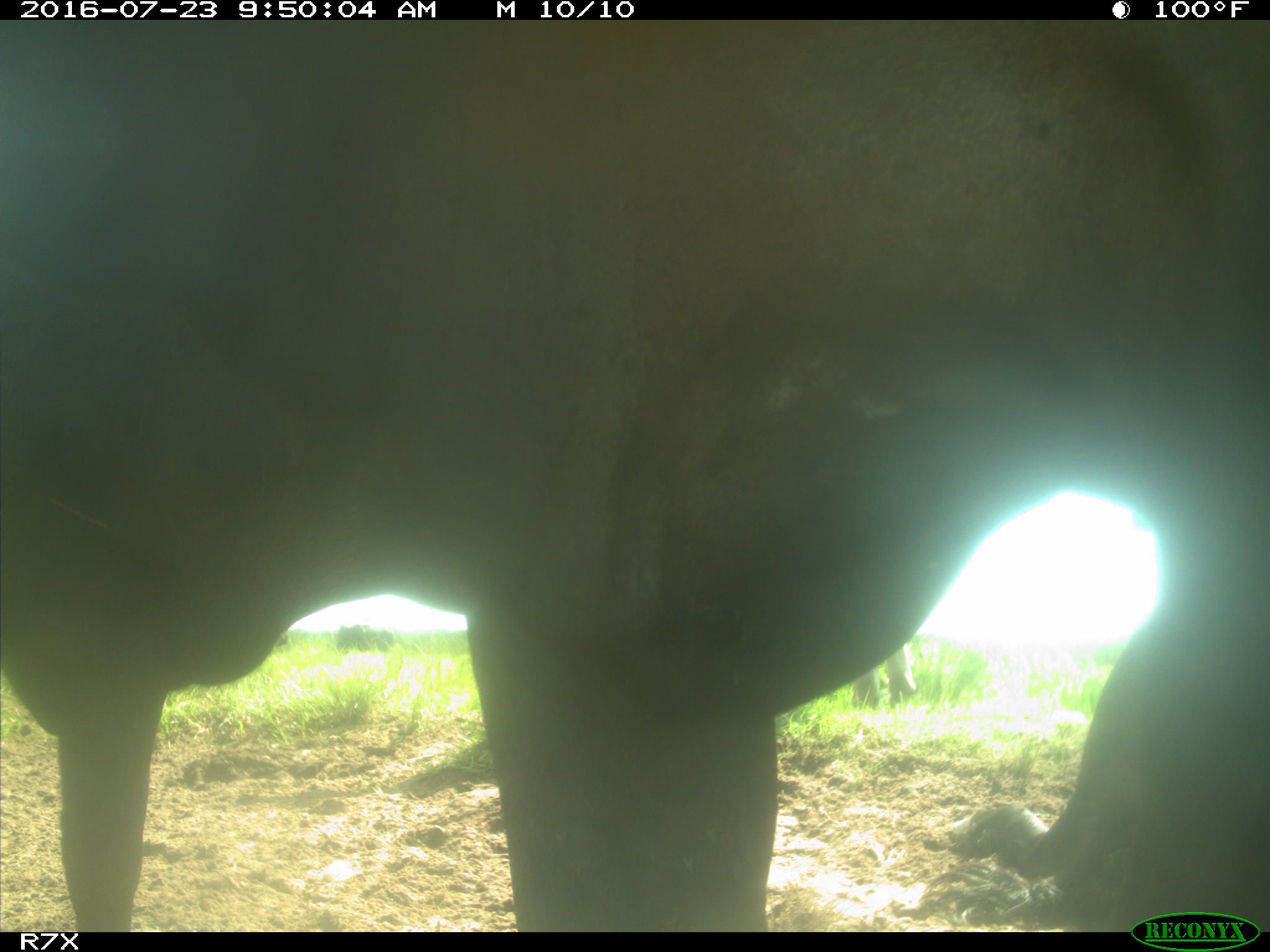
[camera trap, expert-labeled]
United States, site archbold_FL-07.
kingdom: Animalia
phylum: Chordata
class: Mammalia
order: Artiodactyla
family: Bovidae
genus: Bos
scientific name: Bos taurus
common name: domestic cow